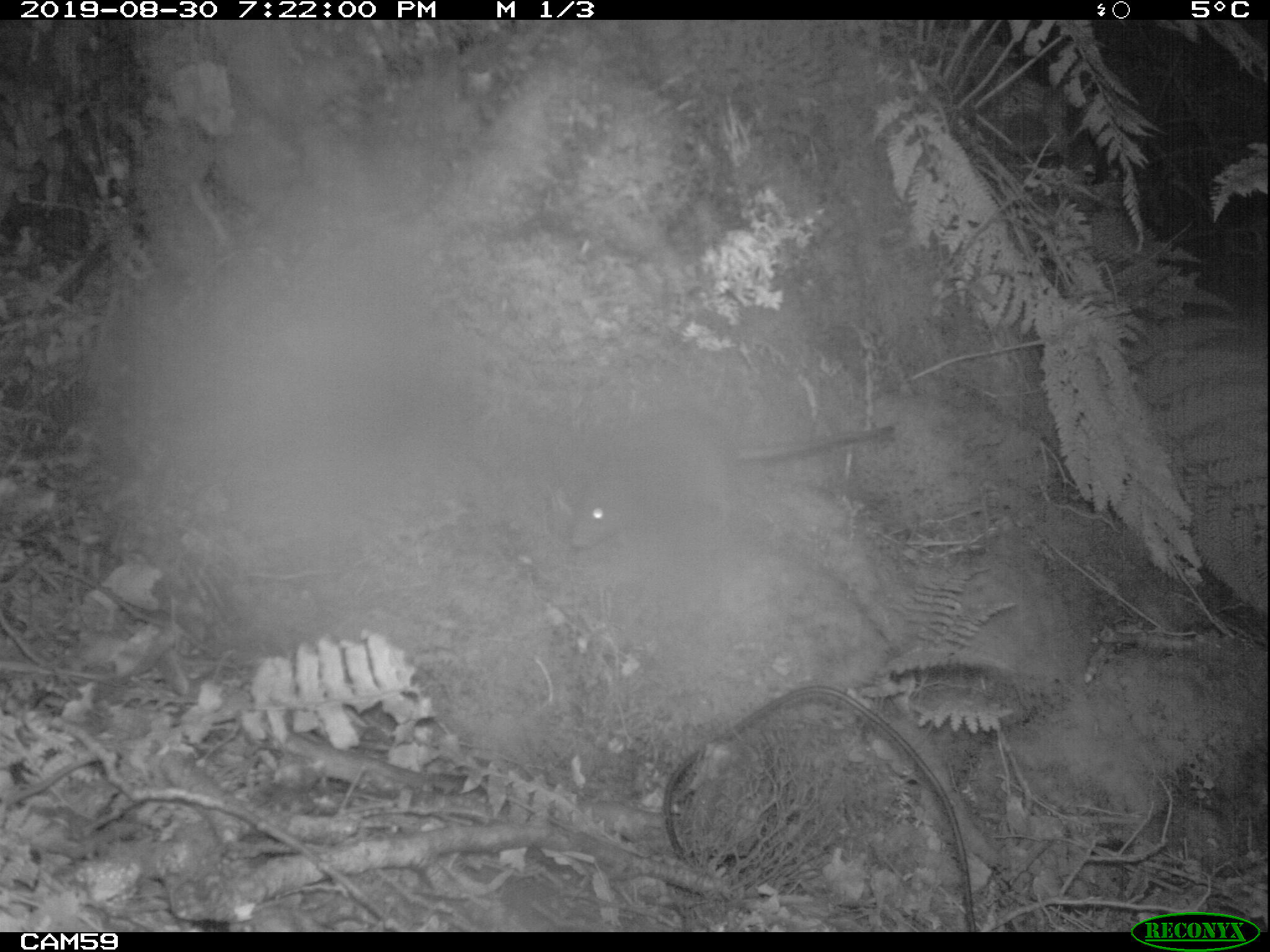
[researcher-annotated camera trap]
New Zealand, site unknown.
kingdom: Animalia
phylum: Chordata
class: Mammalia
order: Rodentia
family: Muridae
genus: Rattus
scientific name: Rattus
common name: rat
Rat (Rattus).